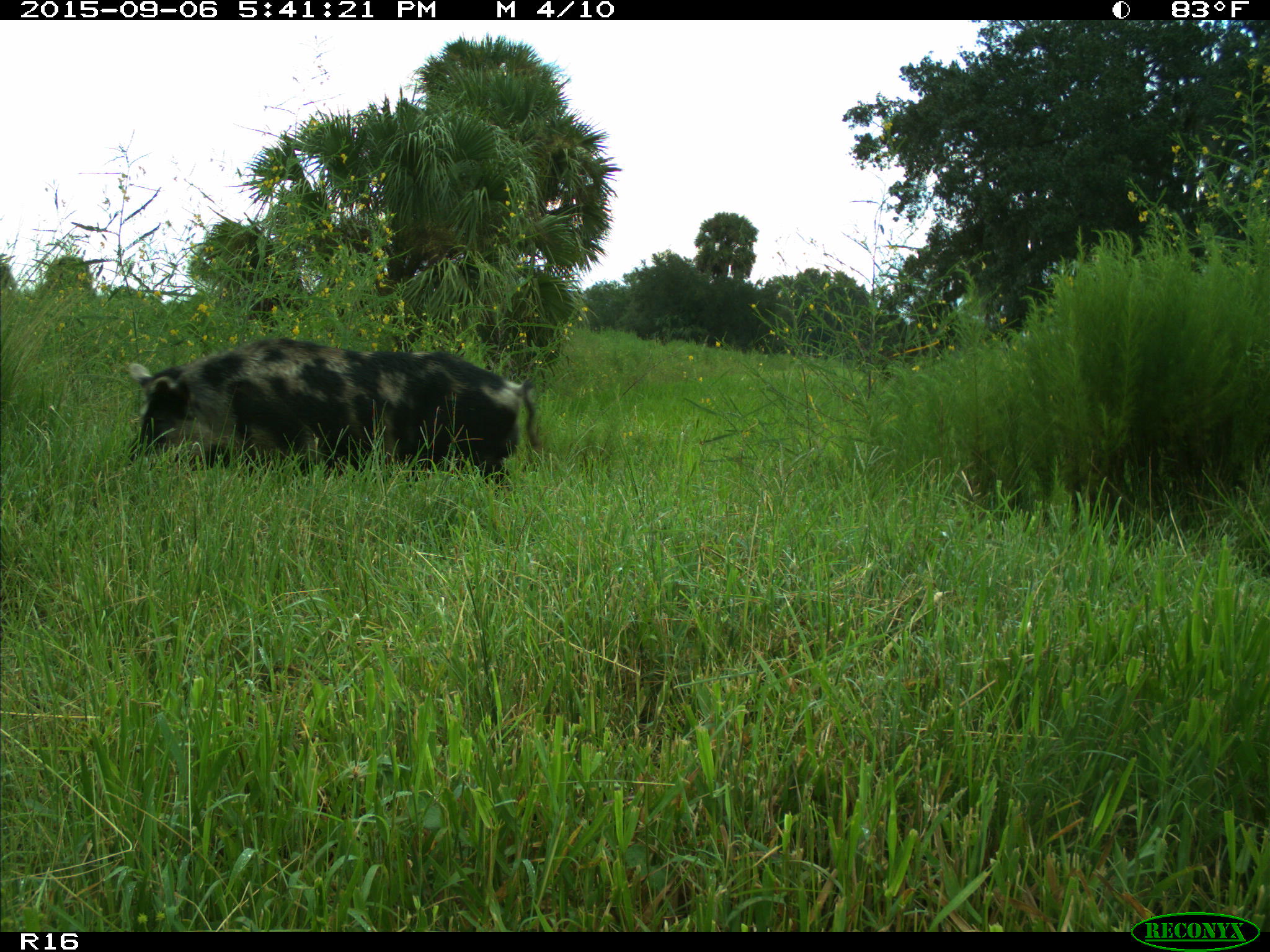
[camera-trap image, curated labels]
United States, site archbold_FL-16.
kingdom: Animalia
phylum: Chordata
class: Mammalia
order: Artiodactyla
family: Suidae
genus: Sus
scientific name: Sus scrofa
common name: wild boar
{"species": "Sus scrofa (wild boar)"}